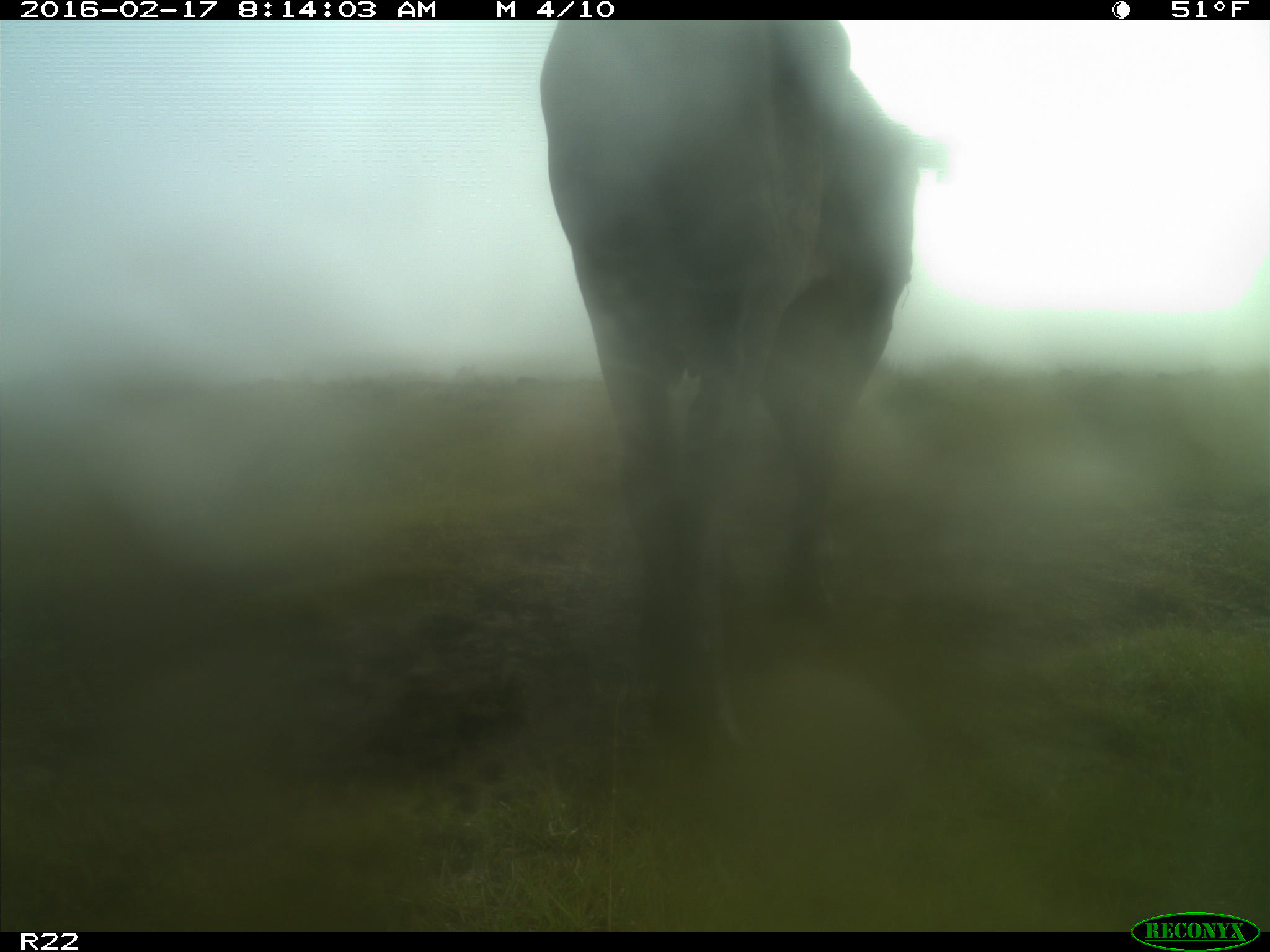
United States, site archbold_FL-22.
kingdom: Animalia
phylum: Chordata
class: Mammalia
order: Artiodactyla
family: Bovidae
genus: Bos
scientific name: Bos taurus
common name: domestic cow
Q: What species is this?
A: Bos taurus (domestic cow).